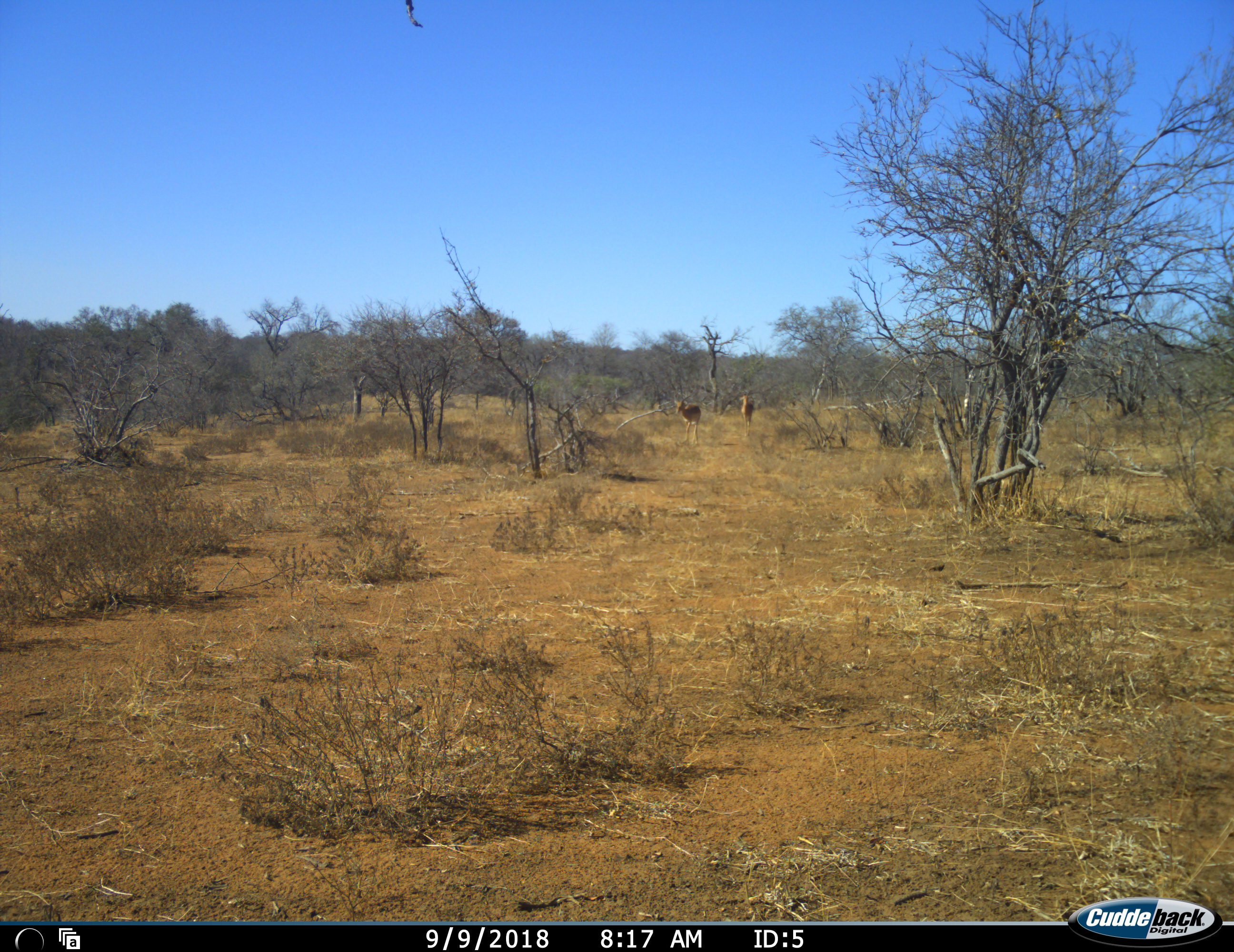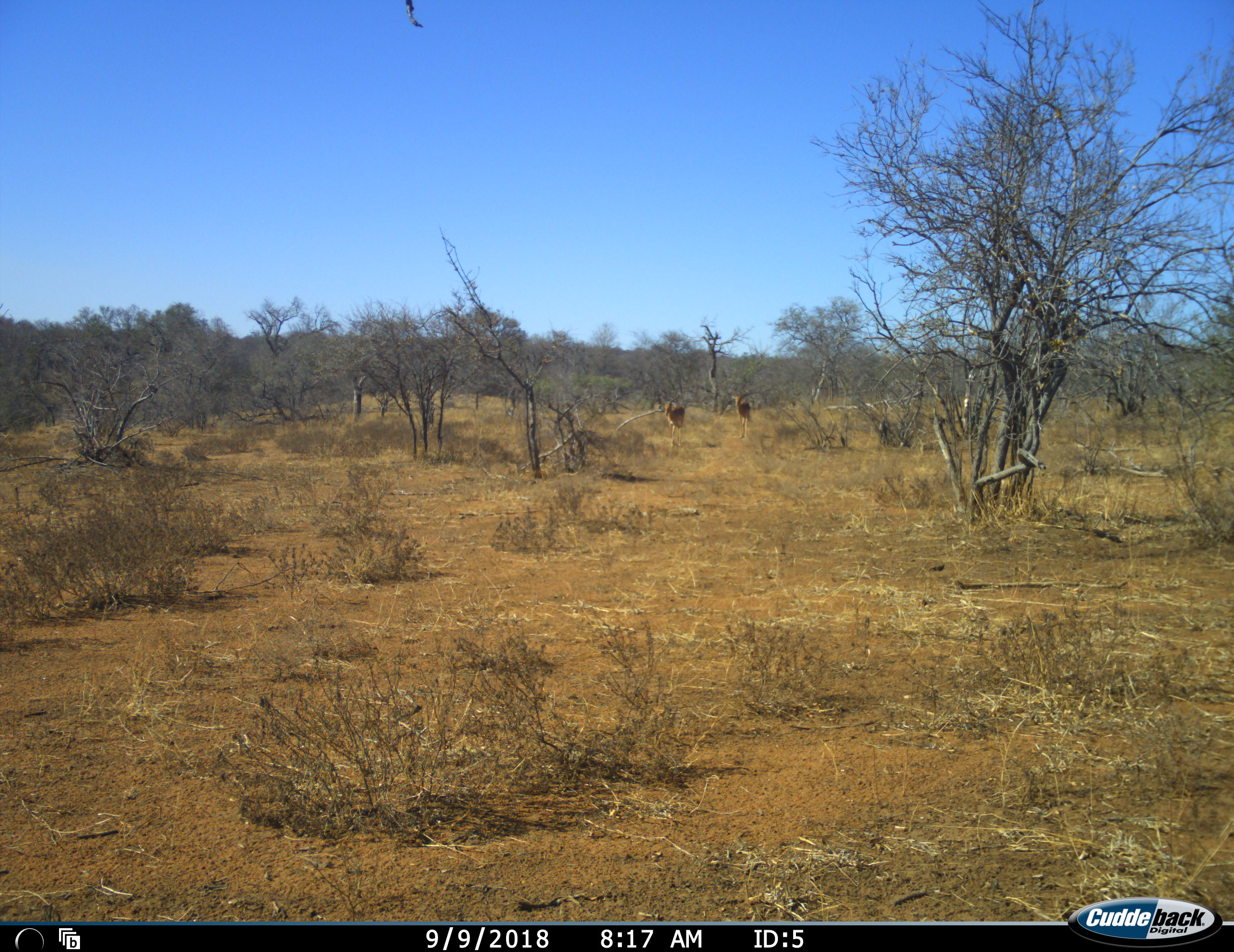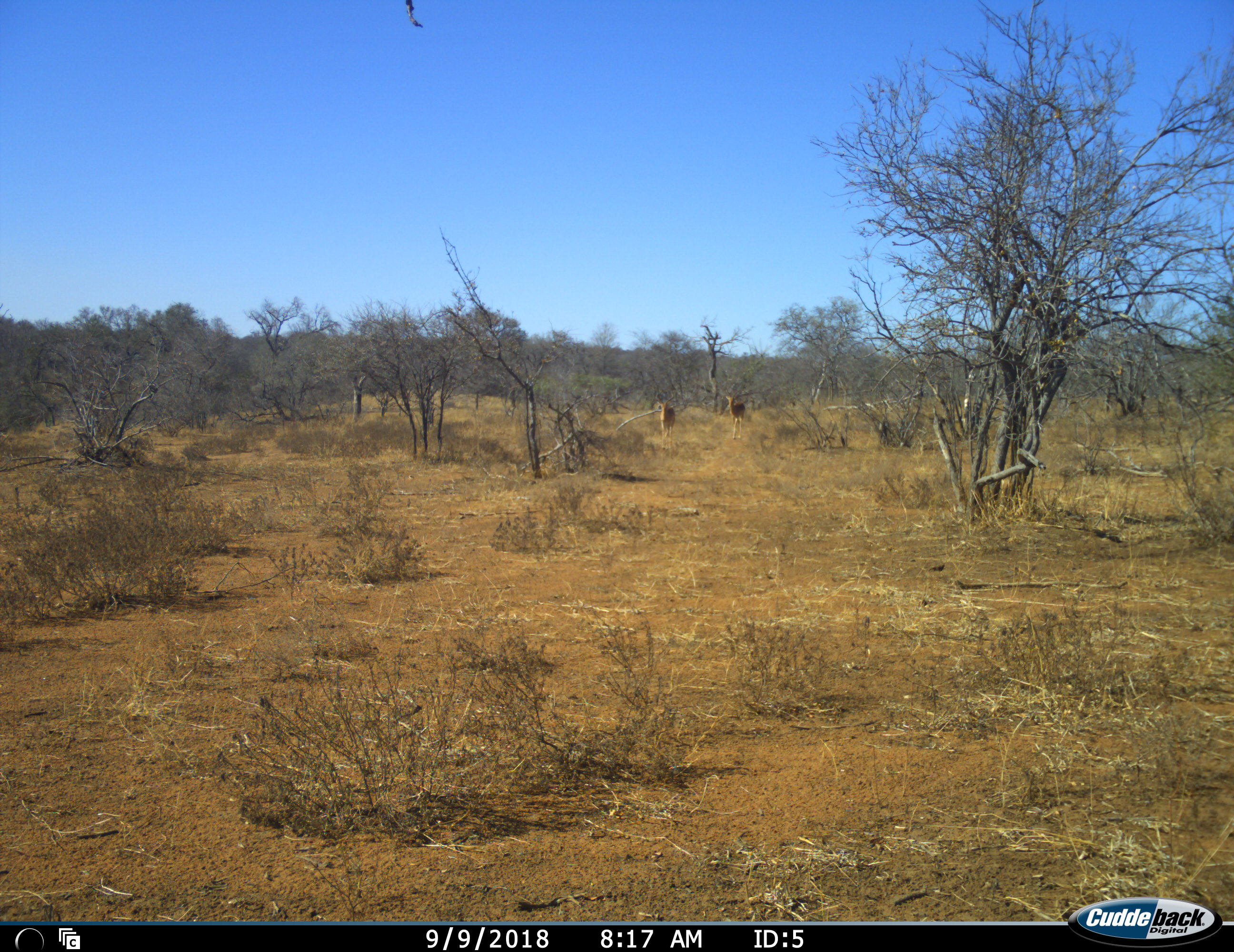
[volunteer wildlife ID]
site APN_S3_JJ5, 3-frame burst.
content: unidentified animal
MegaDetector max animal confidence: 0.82